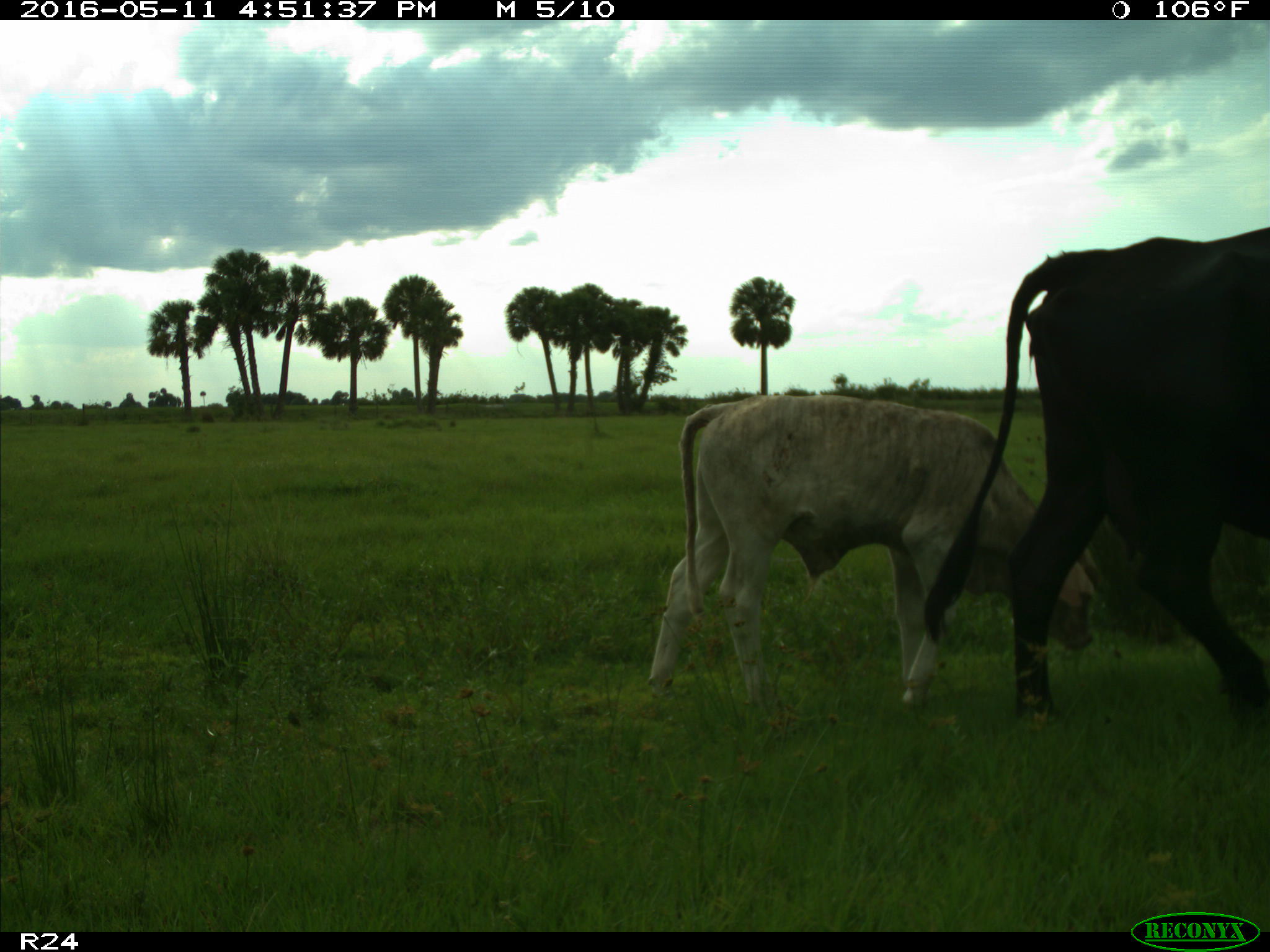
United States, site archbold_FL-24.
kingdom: Animalia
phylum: Chordata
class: Mammalia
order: Artiodactyla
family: Bovidae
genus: Bos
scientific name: Bos taurus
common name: domestic cow